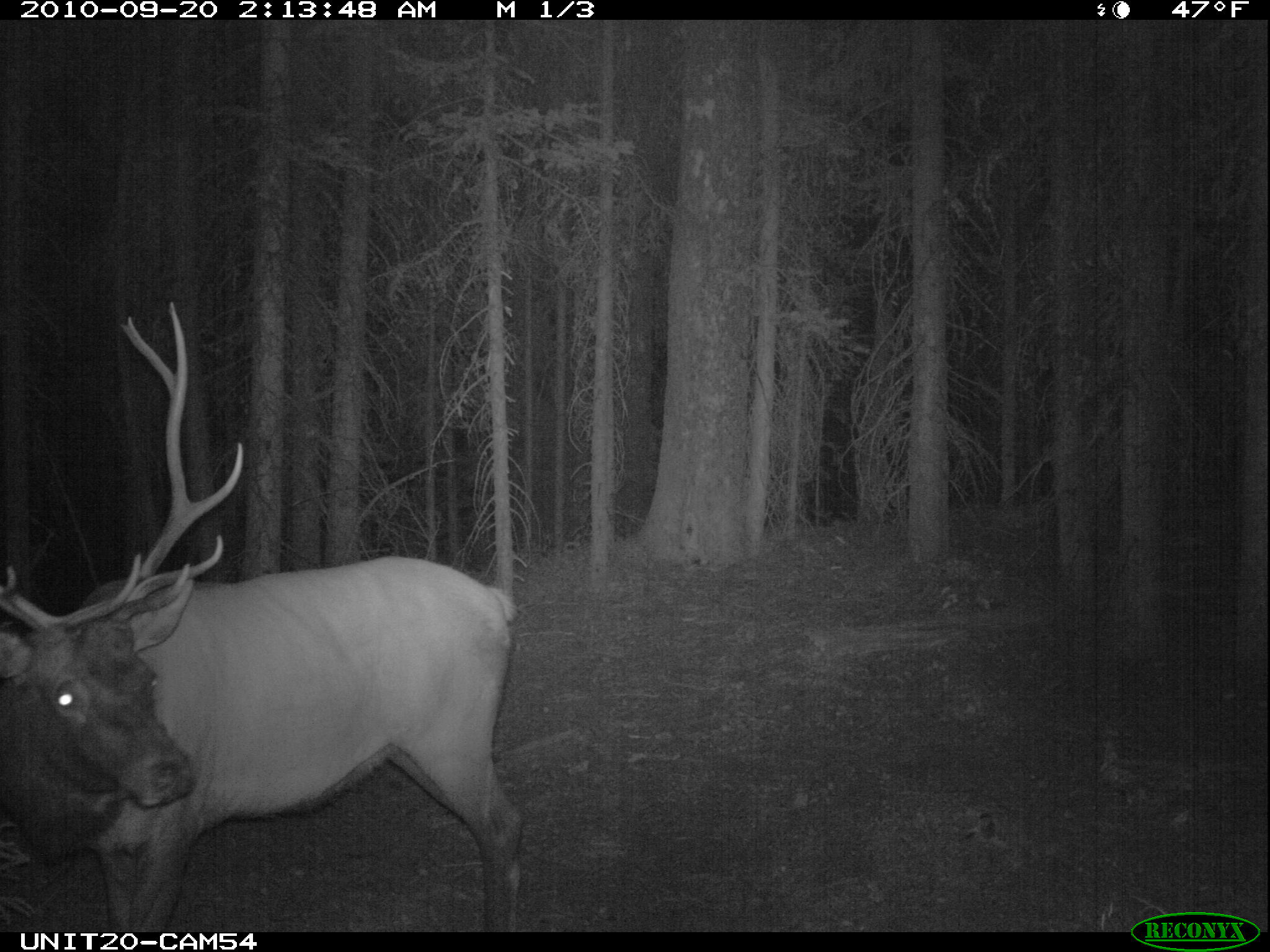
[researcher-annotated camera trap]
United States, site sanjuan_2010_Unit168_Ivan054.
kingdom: Animalia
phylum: Chordata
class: Mammalia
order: Artiodactyla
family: Cervidae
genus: Cervus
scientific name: Cervus elaphus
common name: red deer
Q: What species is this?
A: Cervus elaphus (red deer).